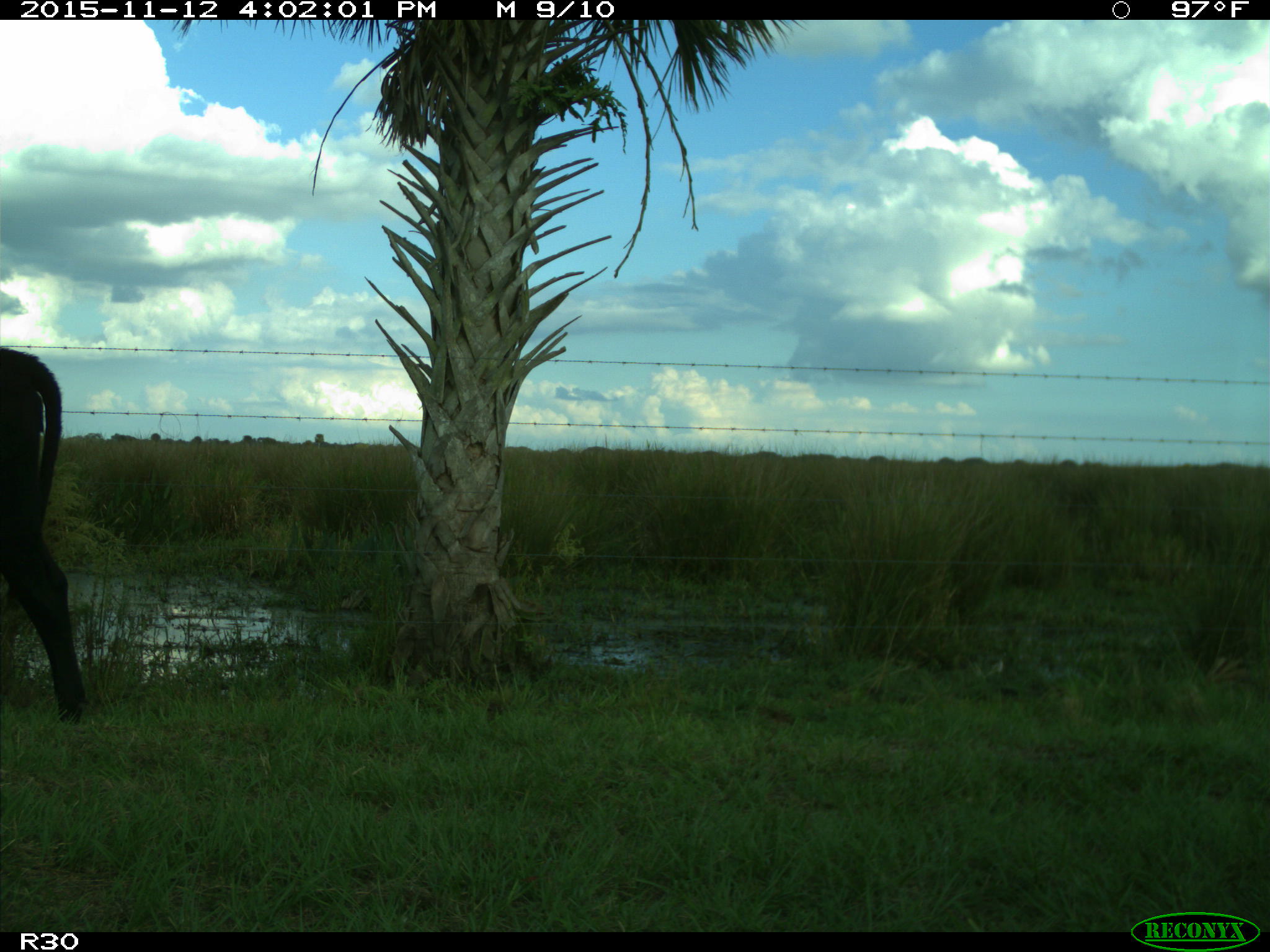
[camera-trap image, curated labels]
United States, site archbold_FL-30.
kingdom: Animalia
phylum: Chordata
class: Mammalia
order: Artiodactyla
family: Bovidae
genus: Bos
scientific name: Bos taurus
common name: domestic cow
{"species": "Bos taurus (domestic cow)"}